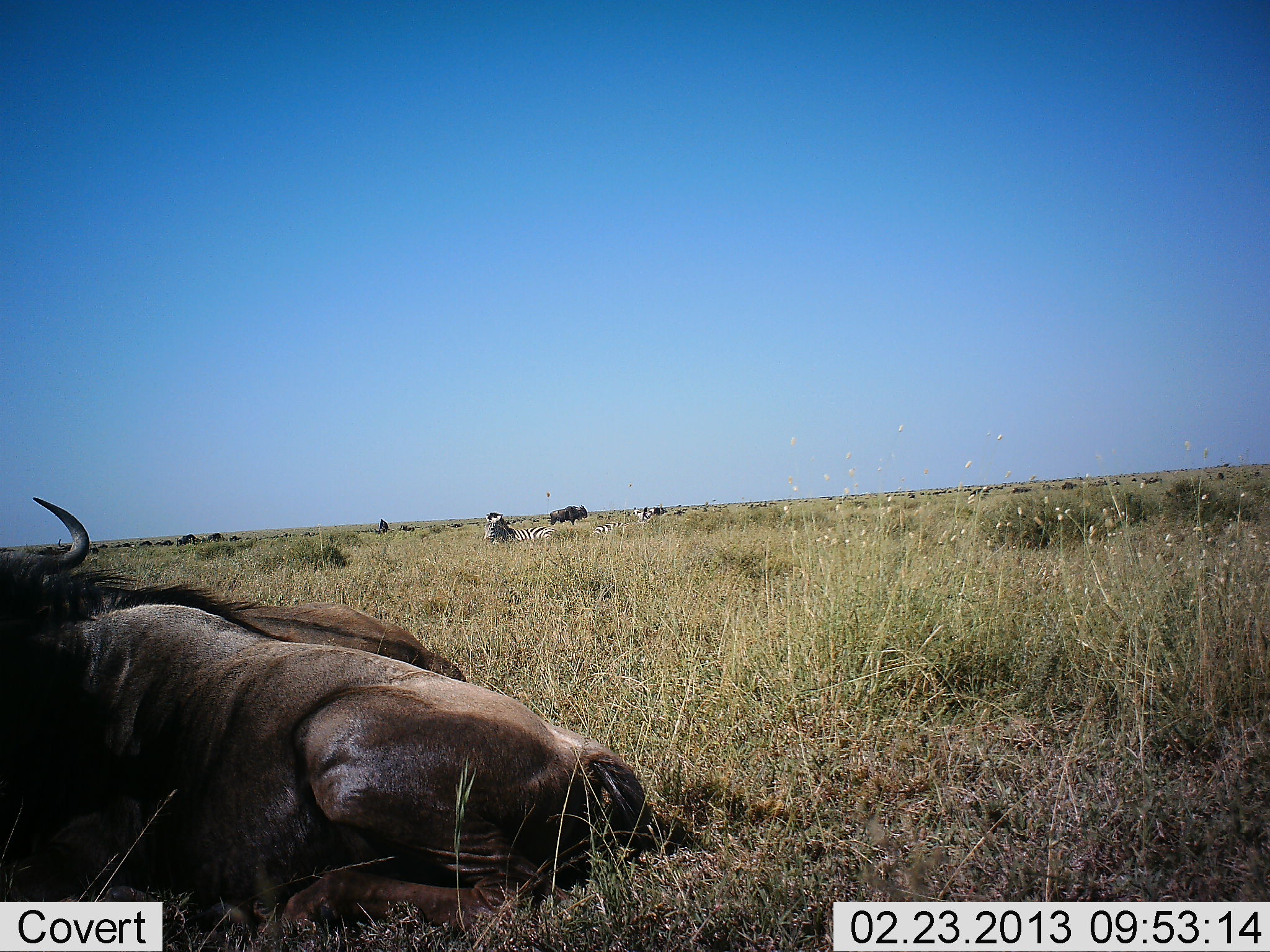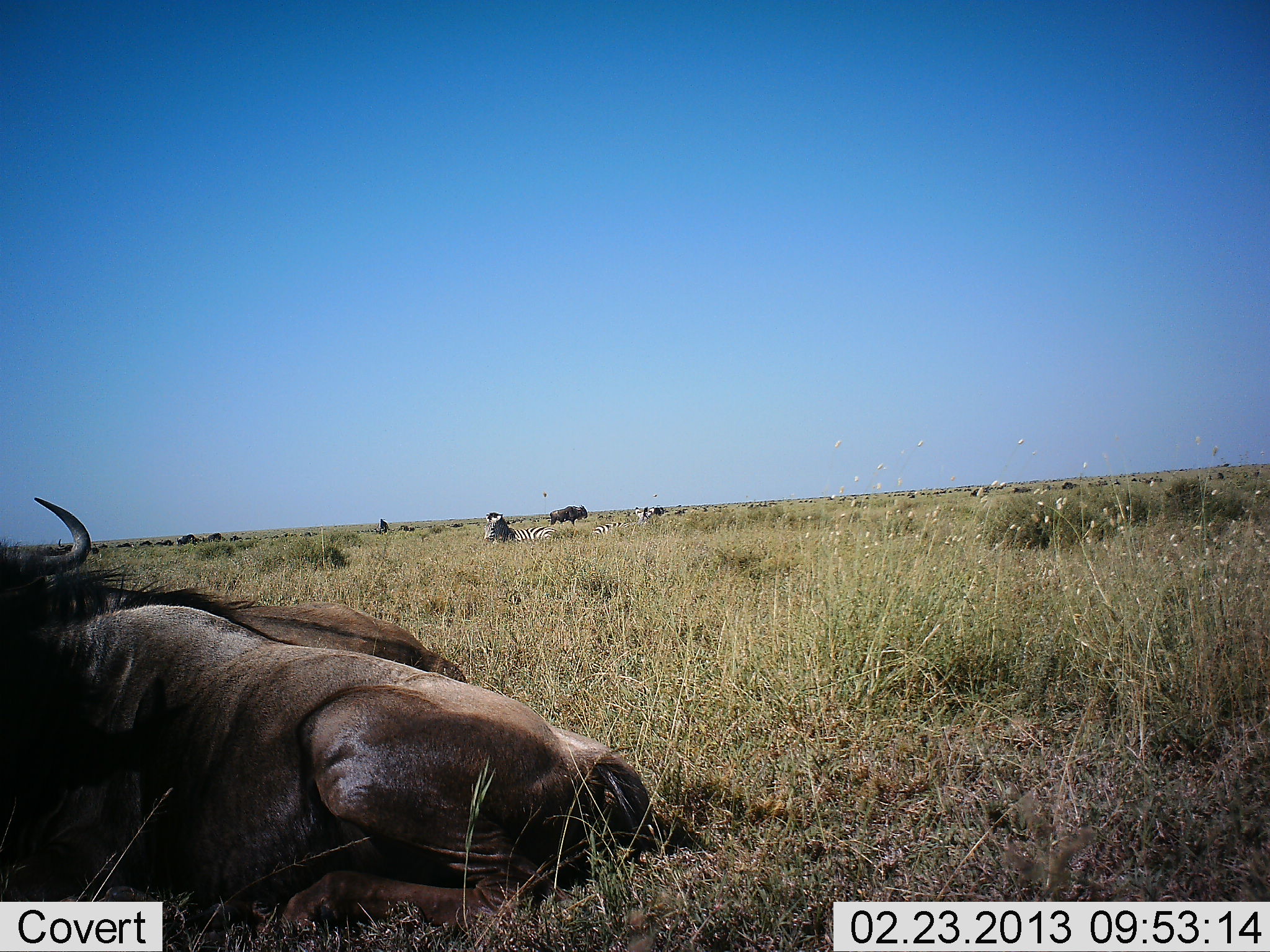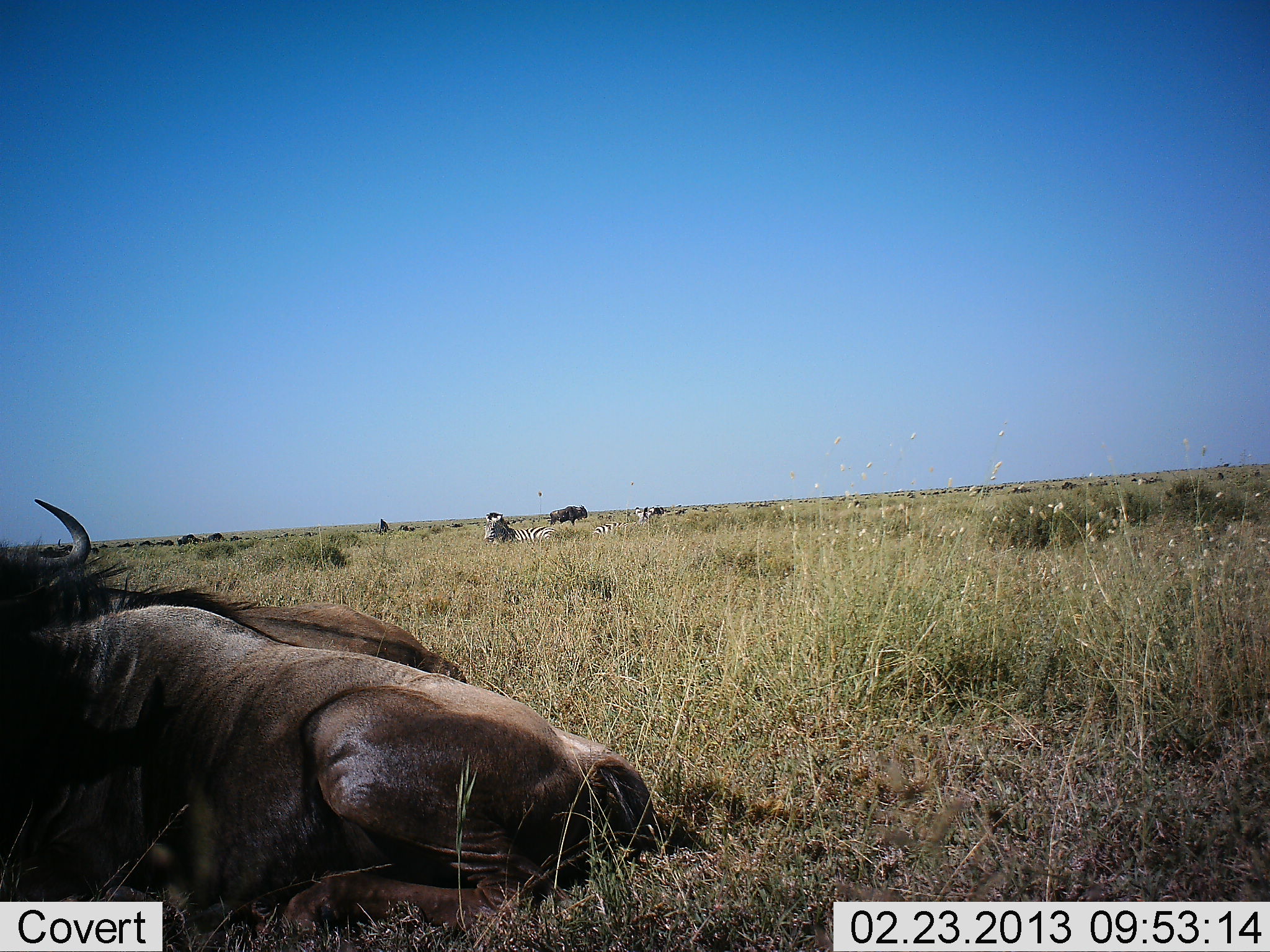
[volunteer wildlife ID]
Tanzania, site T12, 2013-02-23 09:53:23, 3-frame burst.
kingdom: Animalia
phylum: Chordata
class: Mammalia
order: Artiodactyla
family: Bovidae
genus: Connochaetes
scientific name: Connochaetes taurinus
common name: blue wildebeest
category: wildebeest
Wildebeest (blue wildebeest) (Connochaetes taurinus), count 2. Behavior (volunteer vote fractions): standing 42%, resting 100%, moving 0%, interacting 0%. Young present (vote fraction): 0%. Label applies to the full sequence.